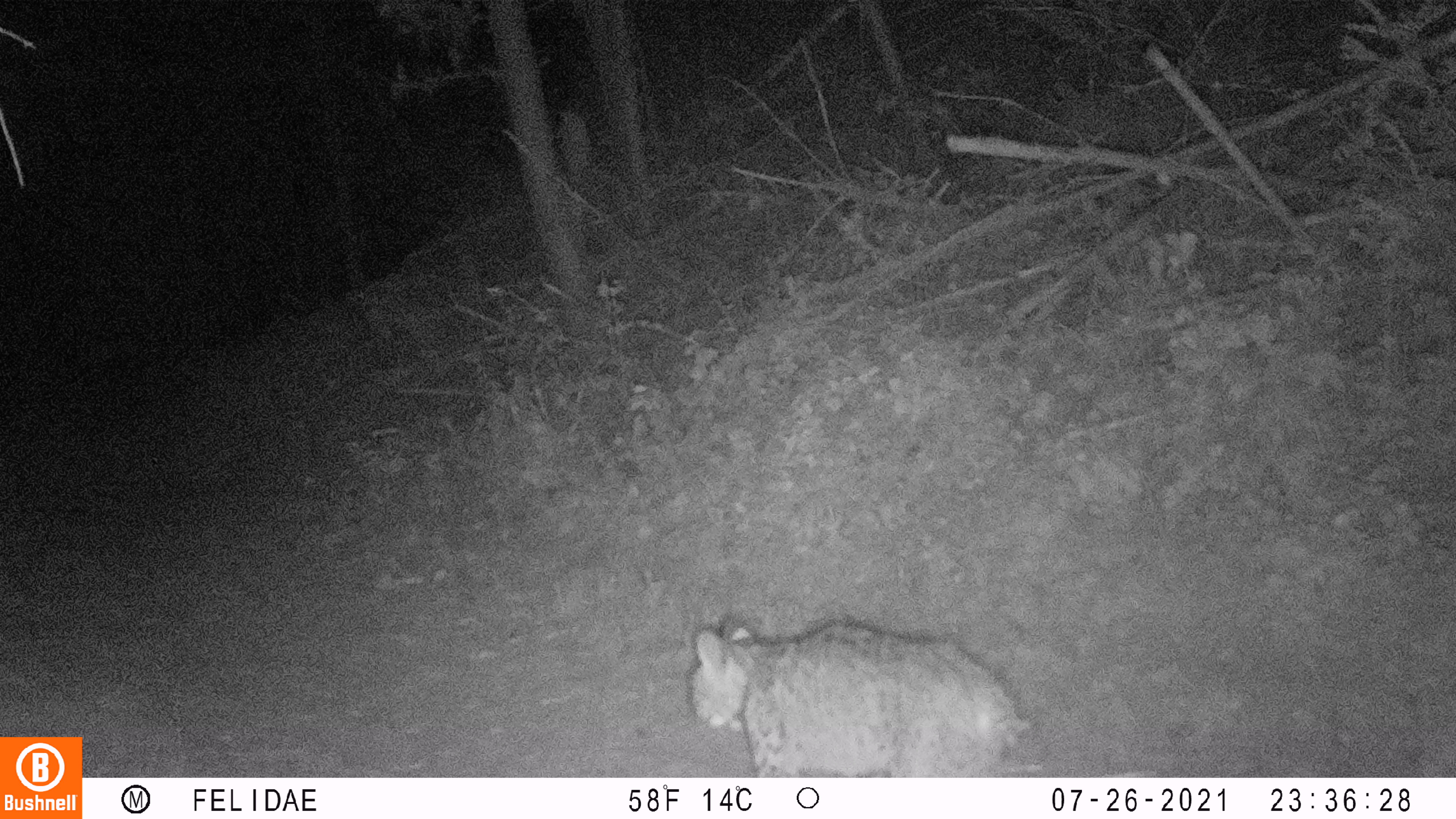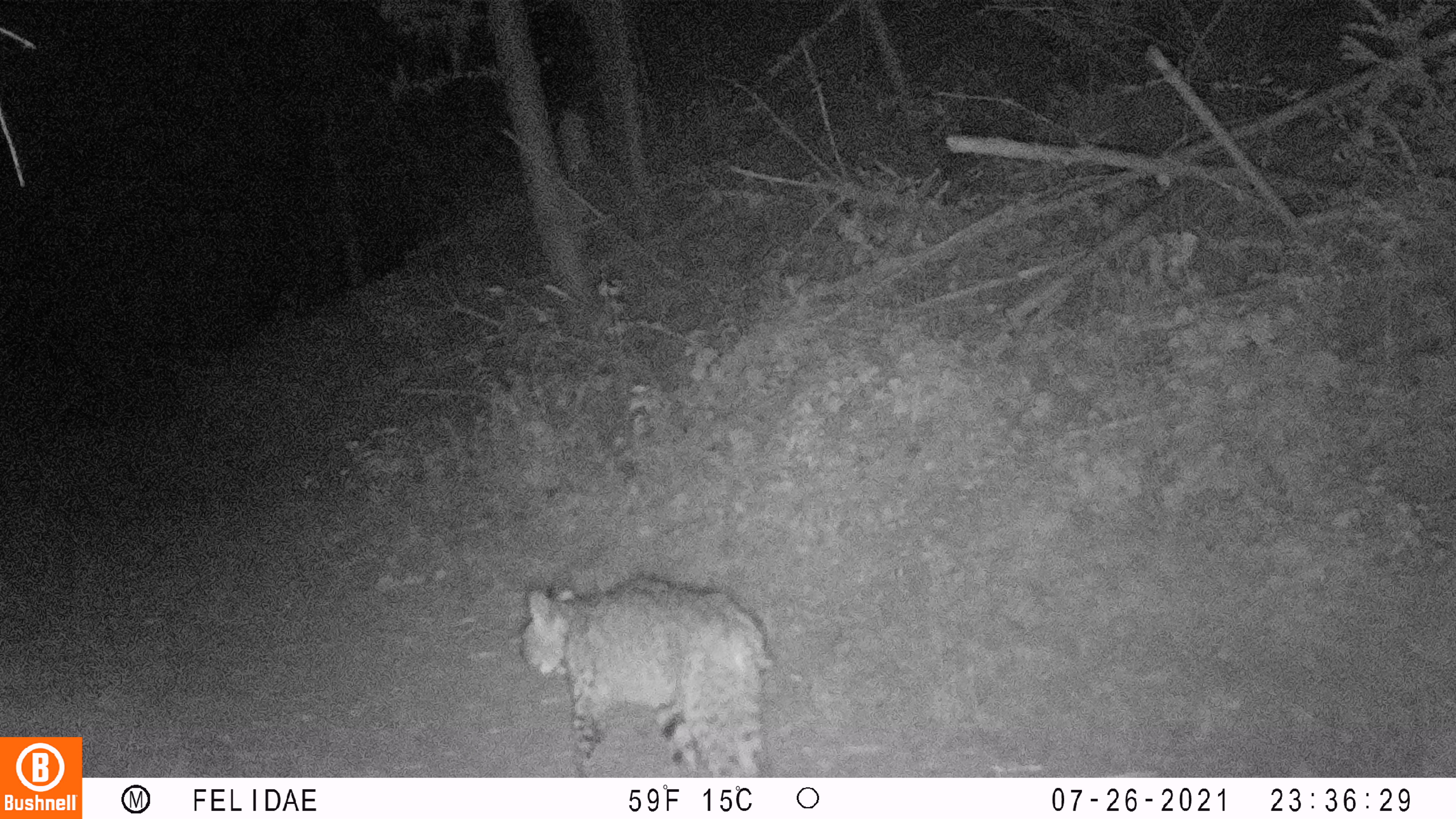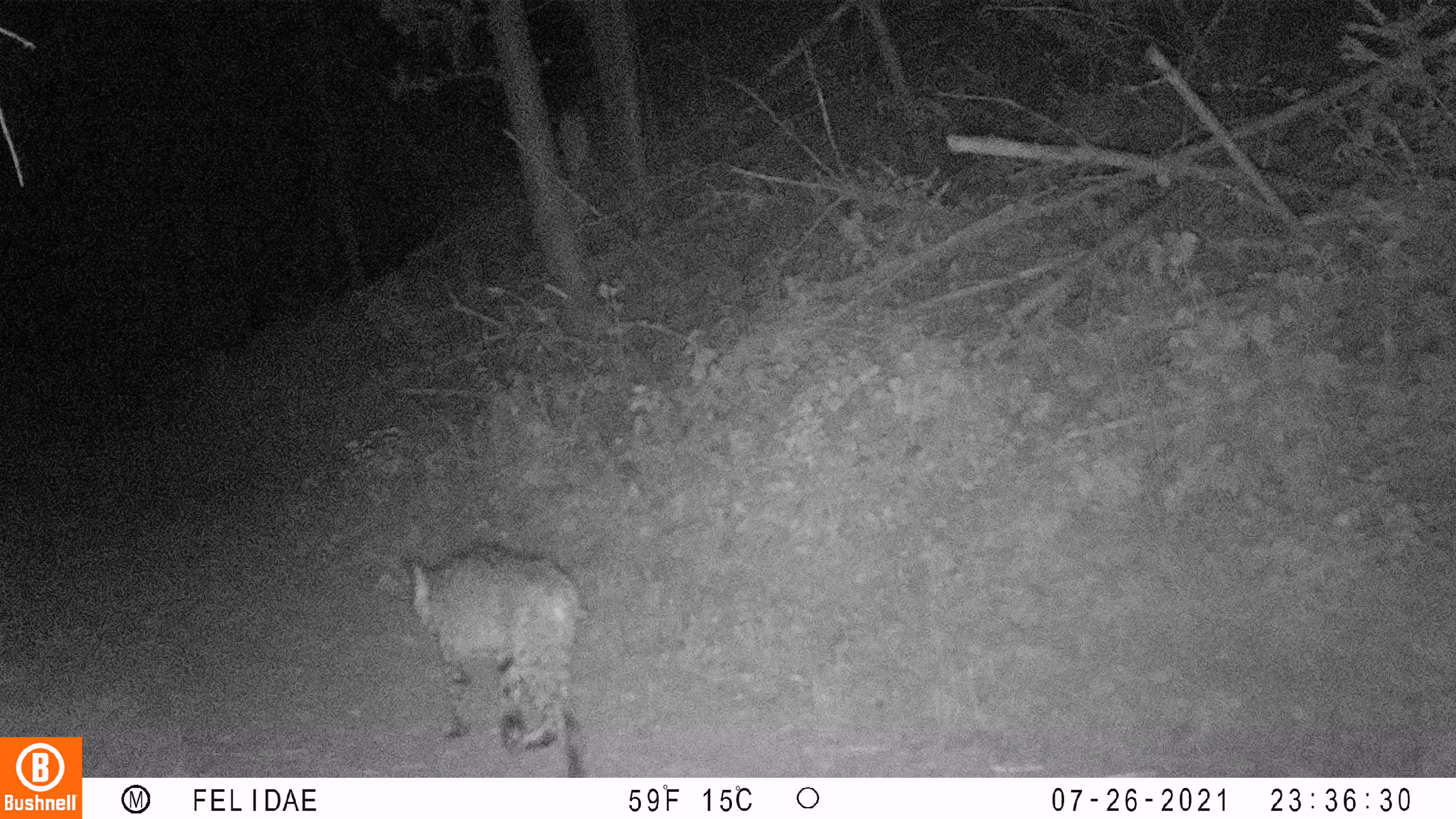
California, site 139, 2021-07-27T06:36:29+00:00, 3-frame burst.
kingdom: Animalia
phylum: Chordata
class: Mammalia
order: Carnivora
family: Felidae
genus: Lynx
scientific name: Lynx rufus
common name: bobcat